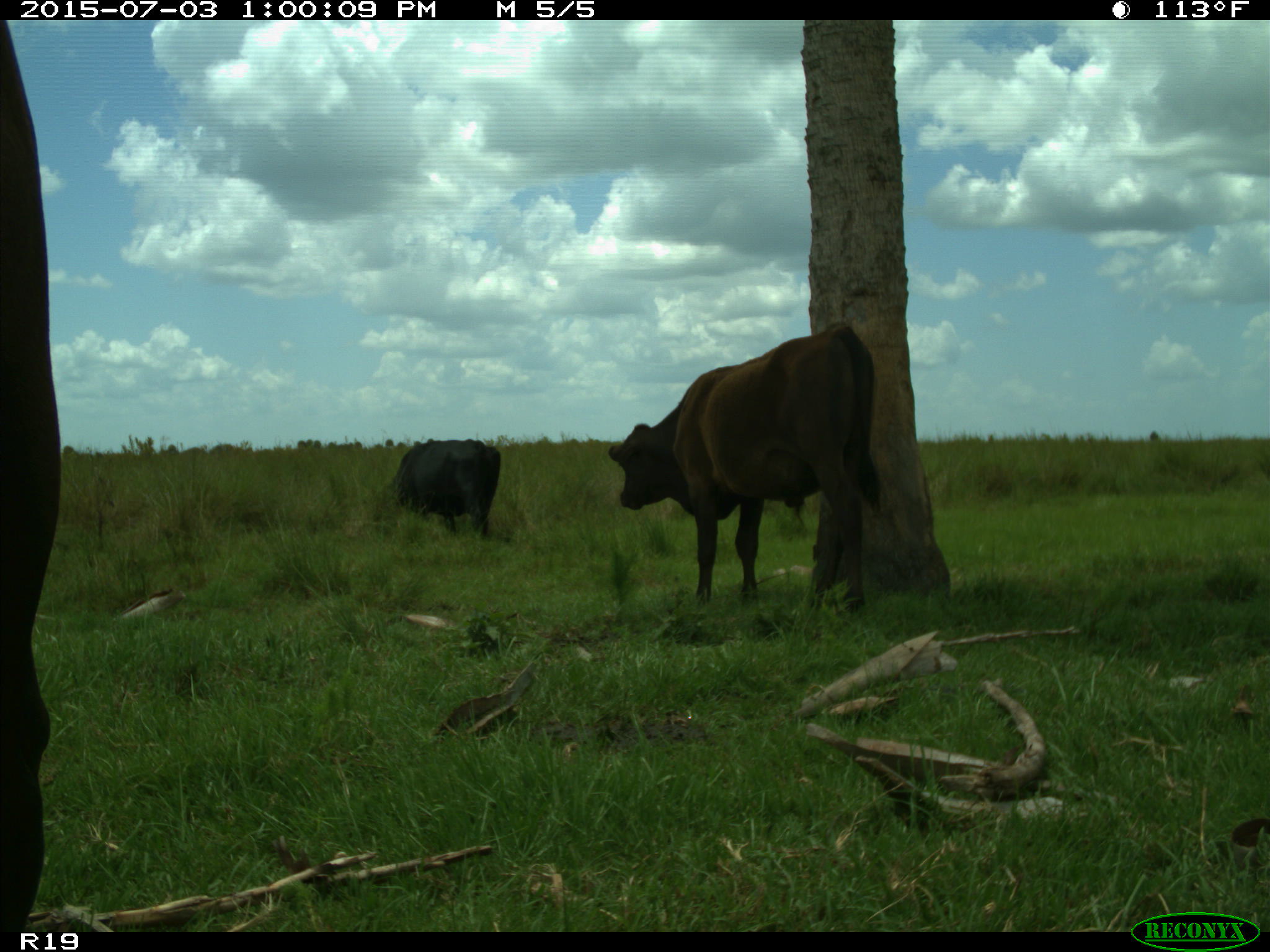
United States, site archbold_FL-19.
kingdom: Animalia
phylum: Chordata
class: Mammalia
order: Artiodactyla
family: Bovidae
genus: Bos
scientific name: Bos taurus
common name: domestic cow